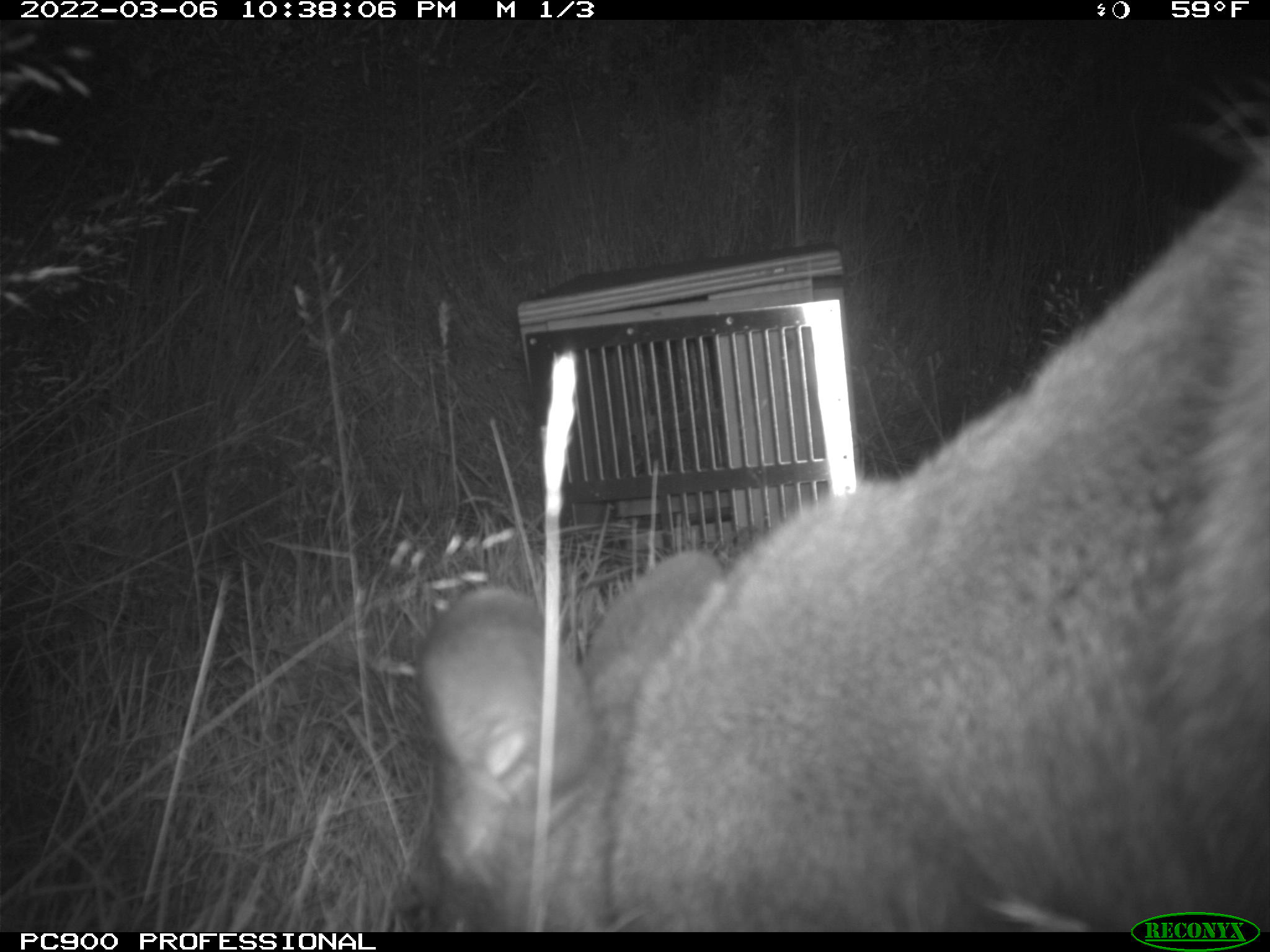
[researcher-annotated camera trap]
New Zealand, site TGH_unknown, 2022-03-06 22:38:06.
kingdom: Animalia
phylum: Chordata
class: Mammalia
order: Diprotodontia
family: Macropodidae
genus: Notamacropus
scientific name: Notamacropus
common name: wallaby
Wallaby (Notamacropus).